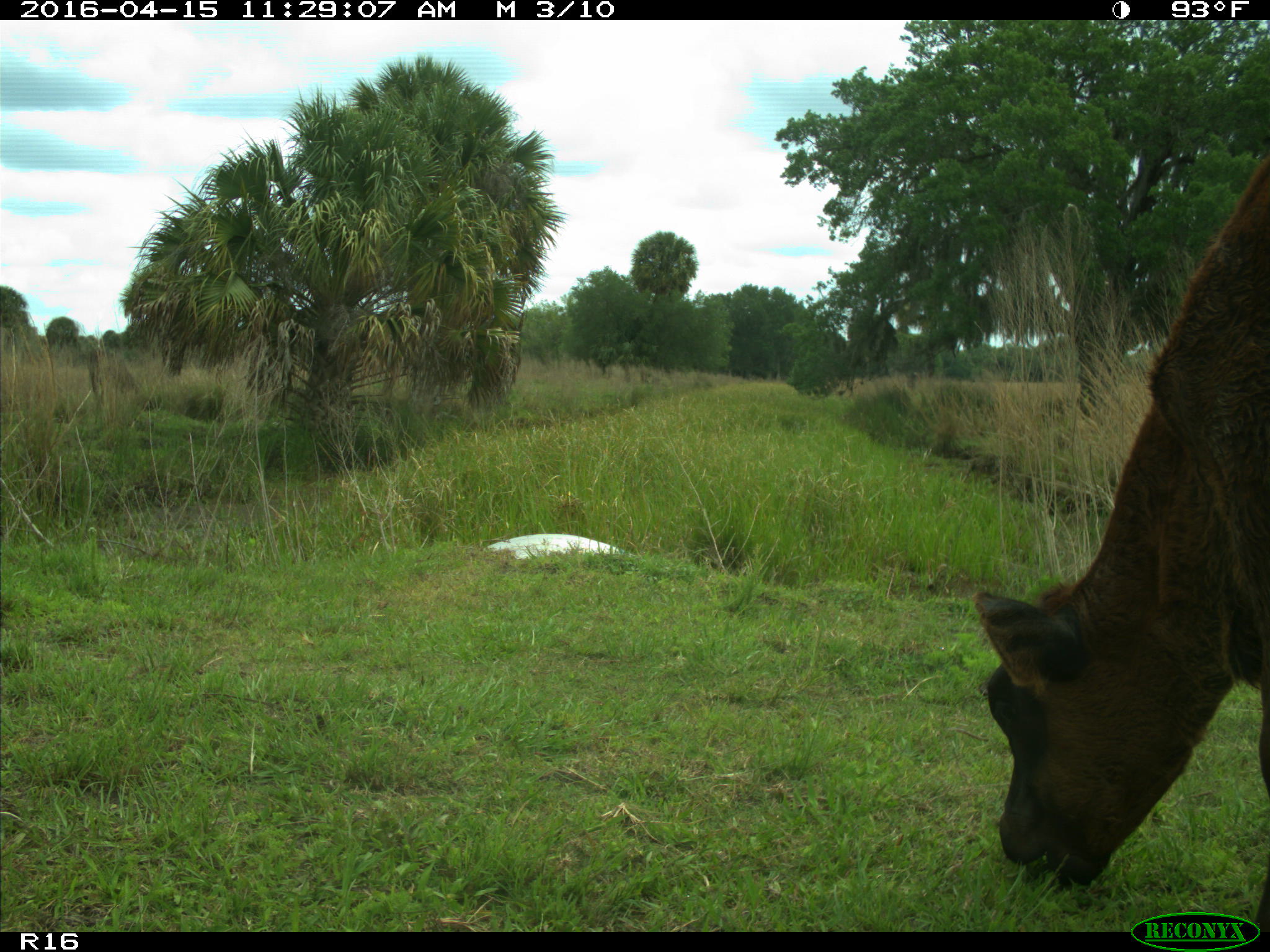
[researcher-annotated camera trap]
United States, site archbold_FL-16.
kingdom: Animalia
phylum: Chordata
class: Mammalia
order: Artiodactyla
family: Bovidae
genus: Bos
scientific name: Bos taurus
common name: domestic cow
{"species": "Bos taurus (domestic cow)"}